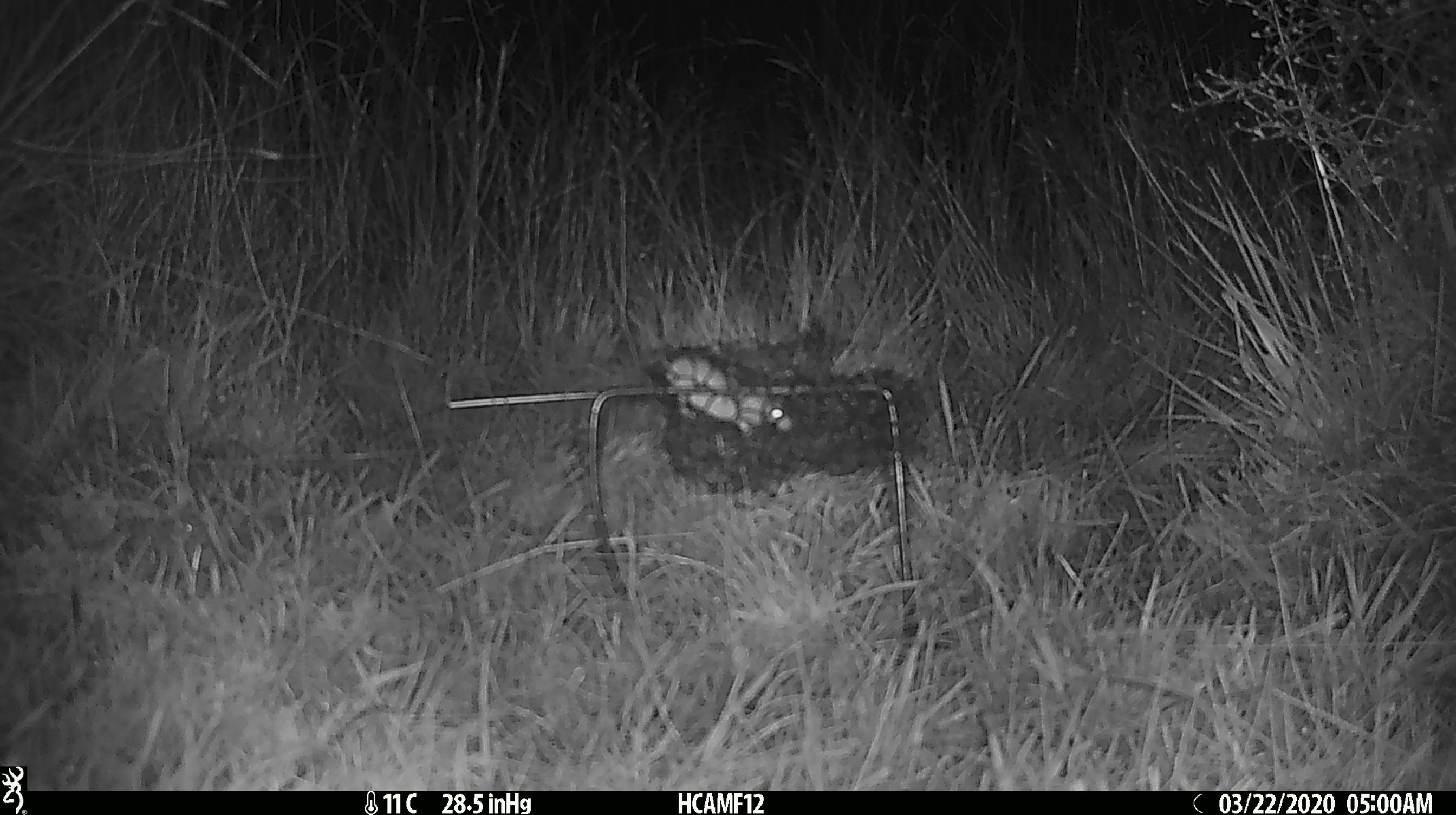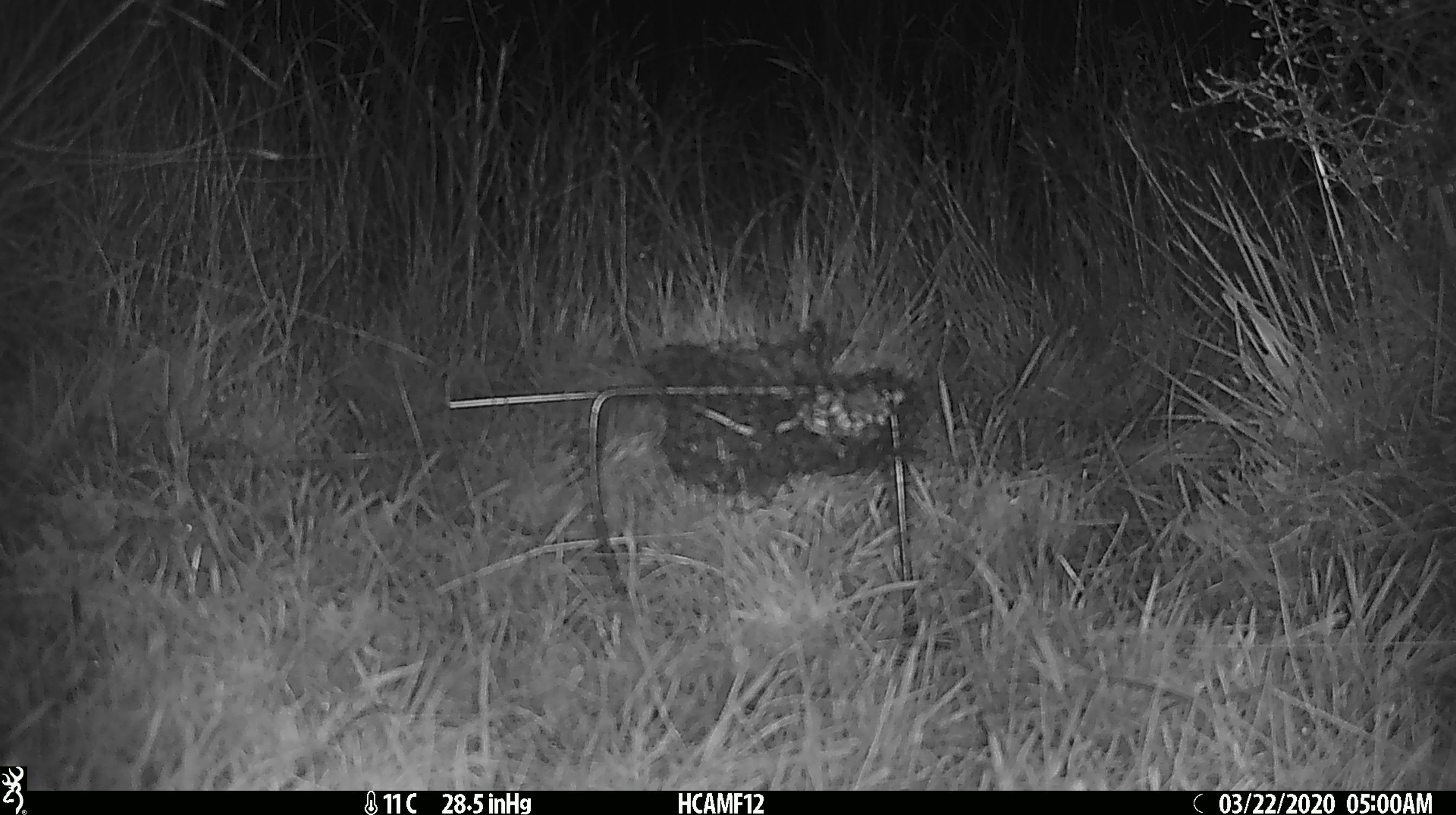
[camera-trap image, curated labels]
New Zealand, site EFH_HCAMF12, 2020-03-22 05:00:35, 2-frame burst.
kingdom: Animalia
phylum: Chordata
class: Mammalia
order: Rodentia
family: Muridae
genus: Mus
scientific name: Mus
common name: mouse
Mouse (Mus).